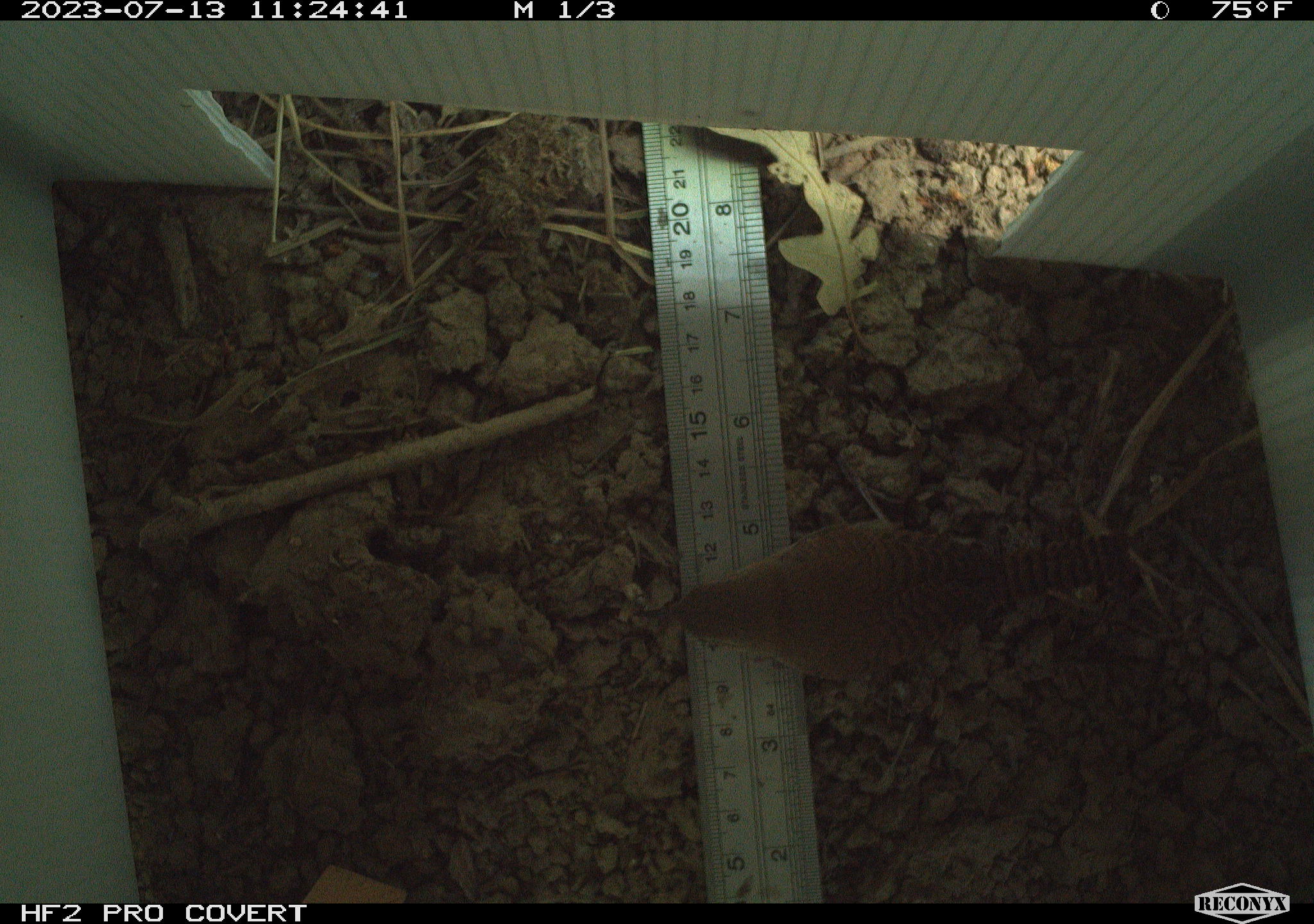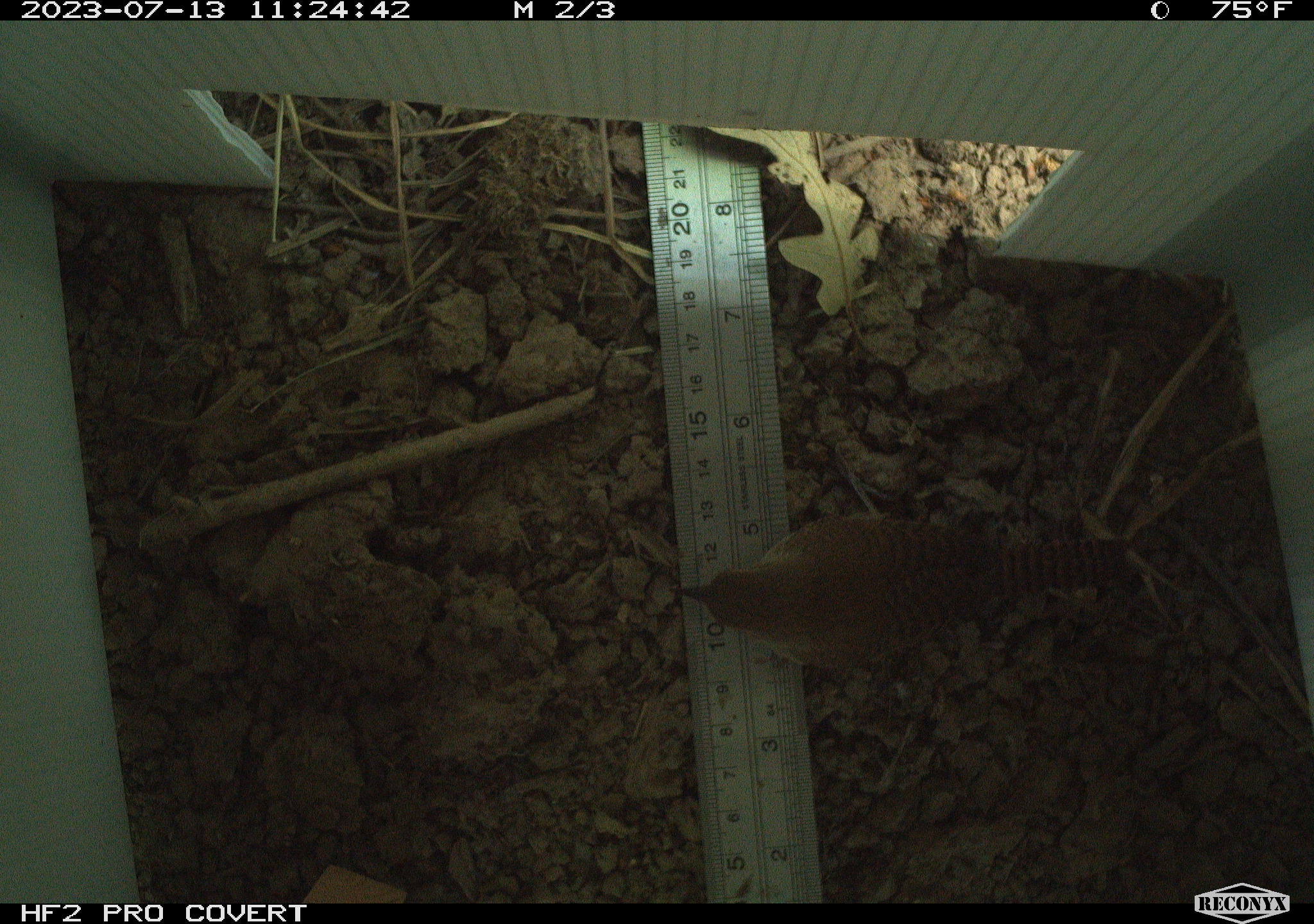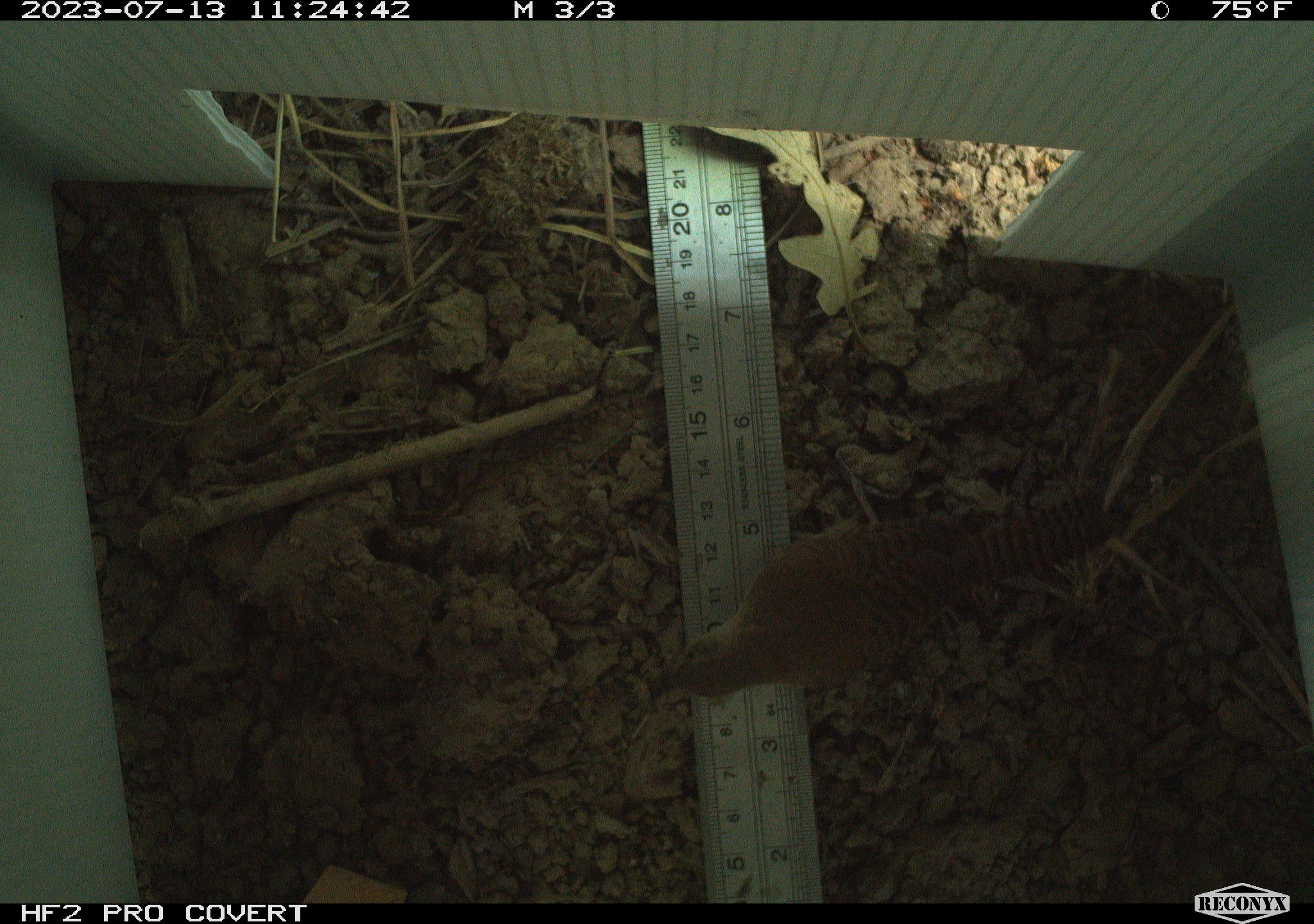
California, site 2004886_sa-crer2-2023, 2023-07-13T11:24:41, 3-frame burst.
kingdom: Animalia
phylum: Chordata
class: Aves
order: Passeriformes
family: Troglodytidae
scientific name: Troglodytidae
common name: wren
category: troglodytidae family